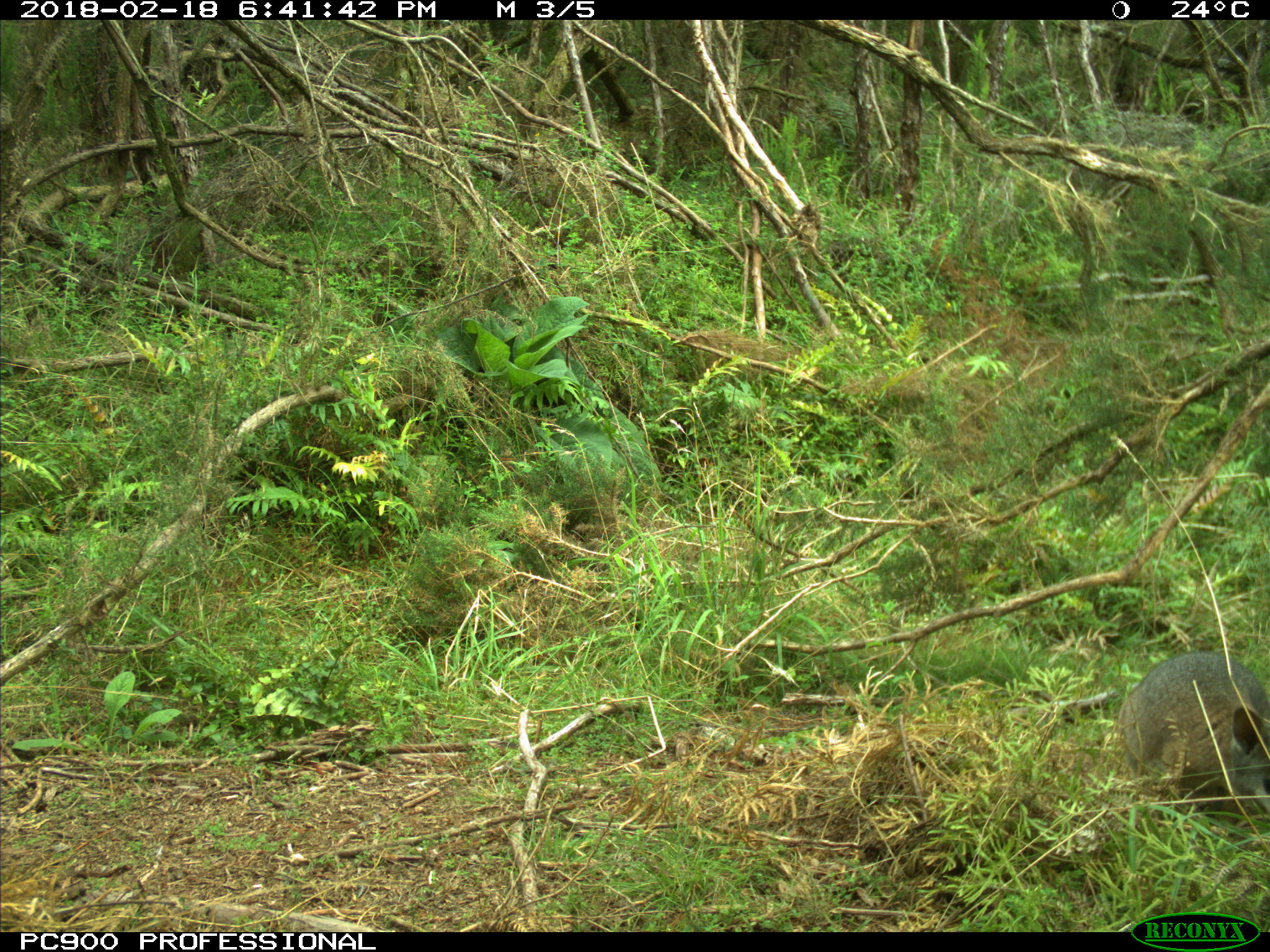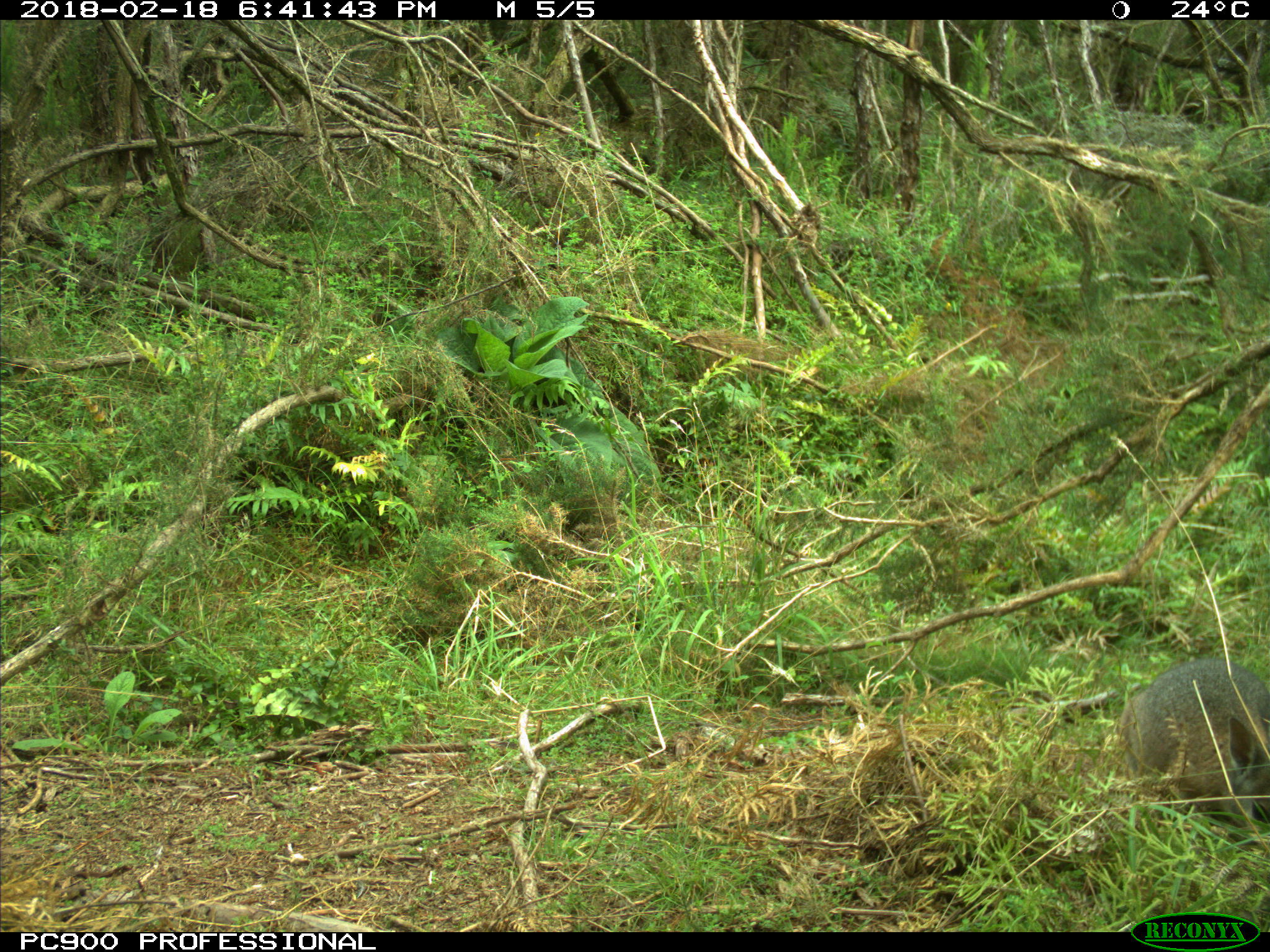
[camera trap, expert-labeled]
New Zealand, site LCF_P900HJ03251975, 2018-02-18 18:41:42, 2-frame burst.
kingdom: Animalia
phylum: Chordata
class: Mammalia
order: Diprotodontia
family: Macropodidae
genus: Notamacropus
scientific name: Notamacropus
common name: wallaby